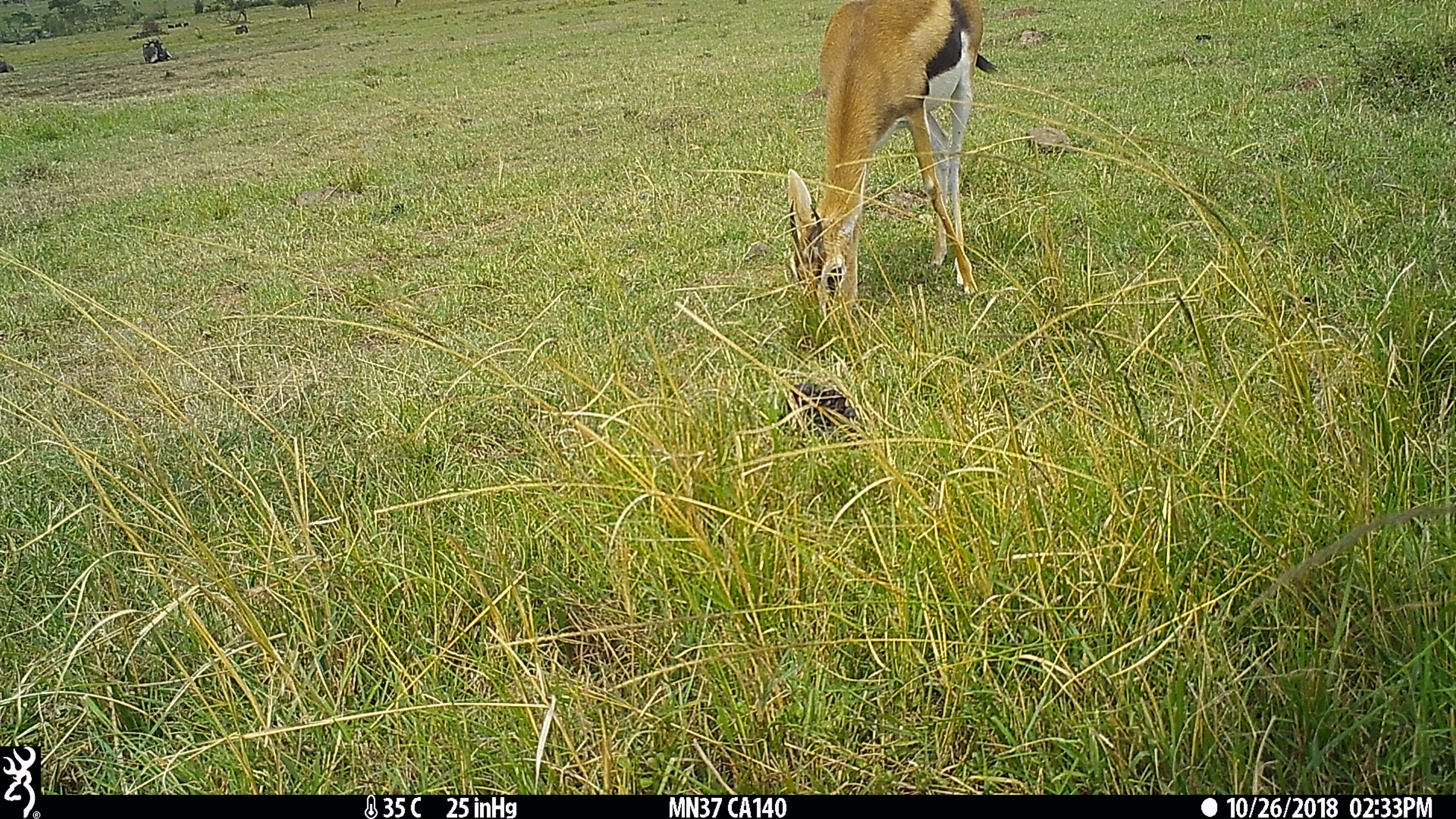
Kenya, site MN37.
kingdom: Animalia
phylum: Chordata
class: Mammalia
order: Artiodactyla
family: Bovidae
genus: Eudorcas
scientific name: Eudorcas thomsonii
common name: thomon's gazelle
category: gazelle thomsons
Gazelle thomsons (thomon's gazelle) (Eudorcas thomsonii).